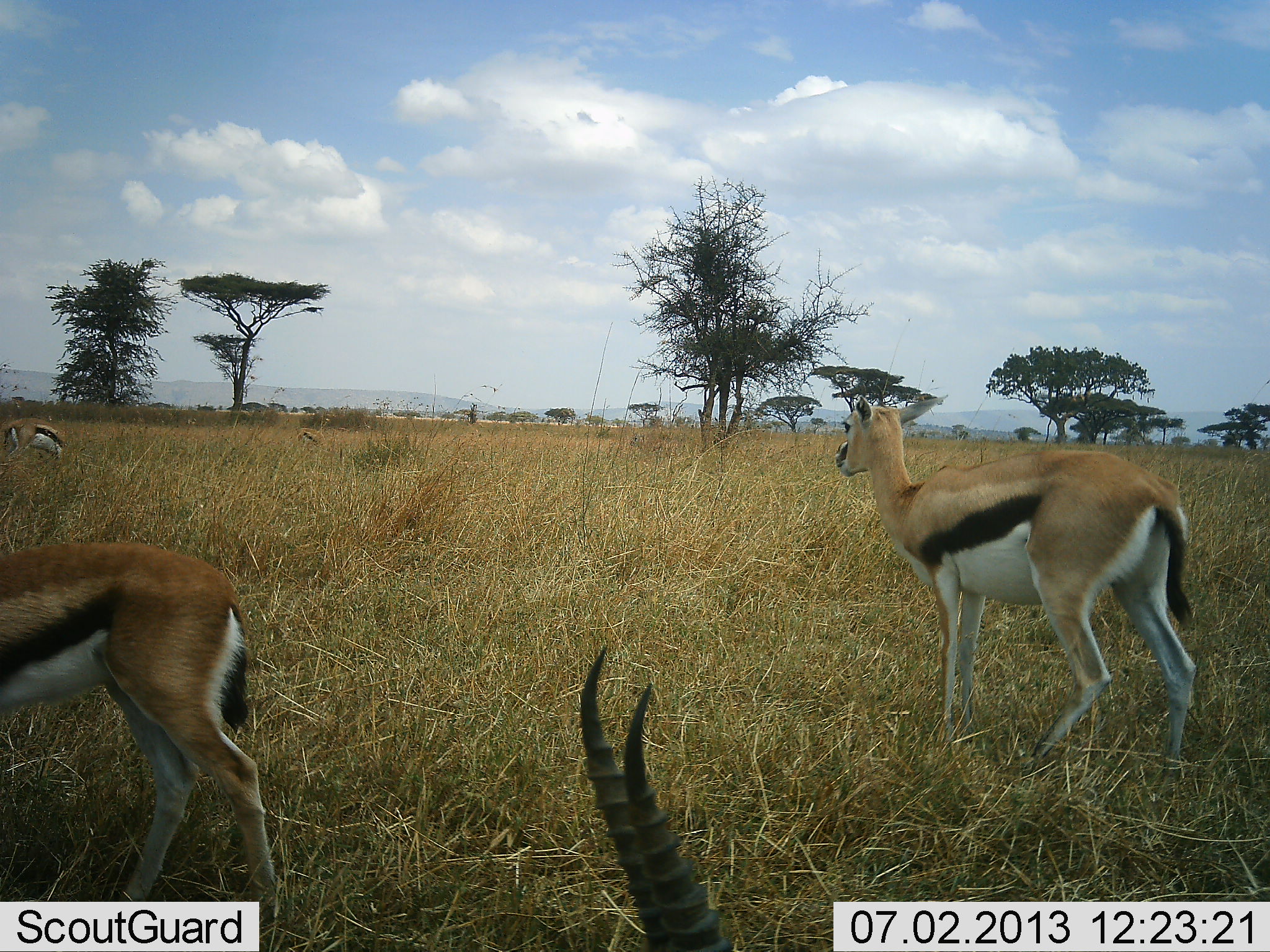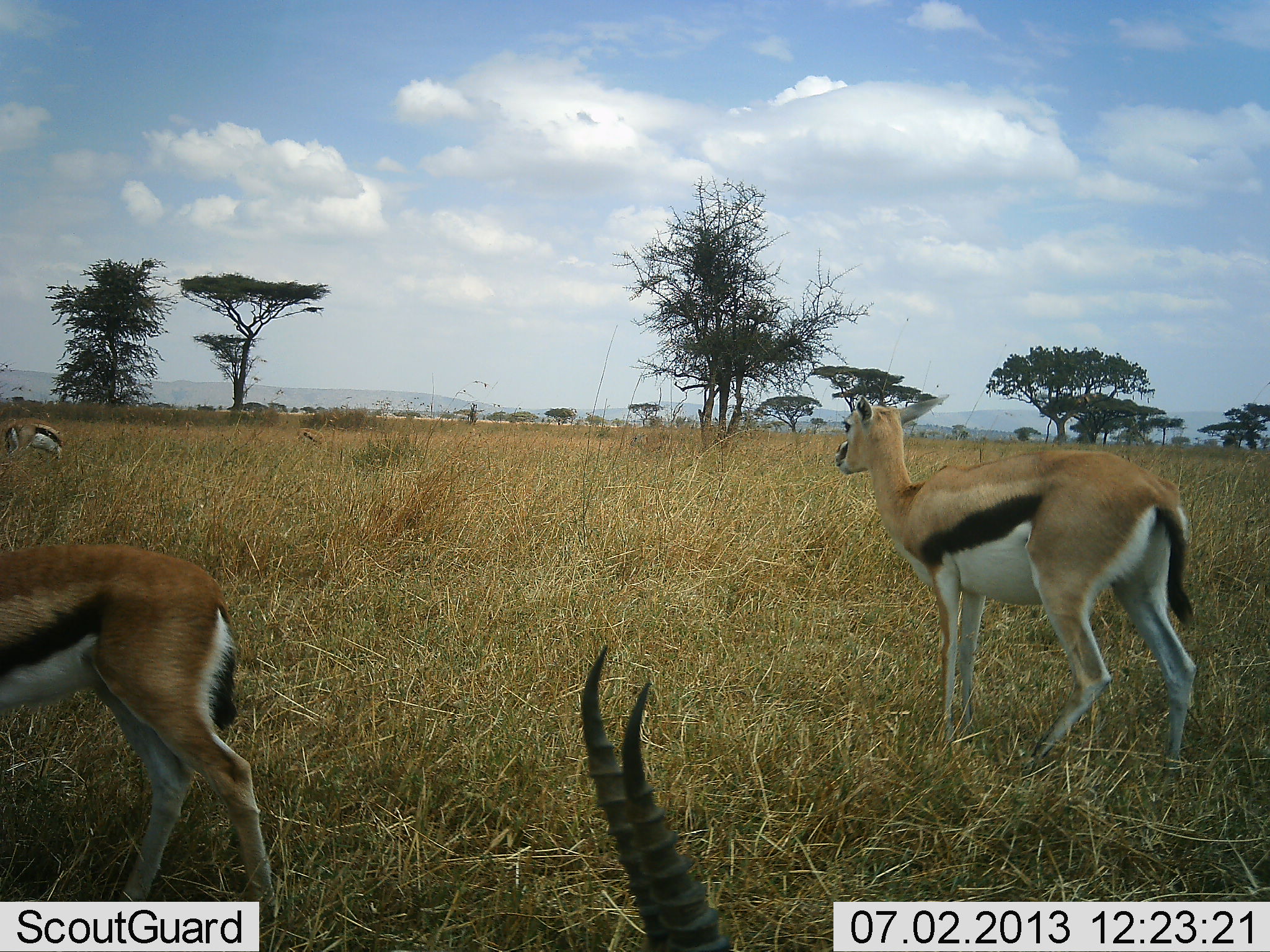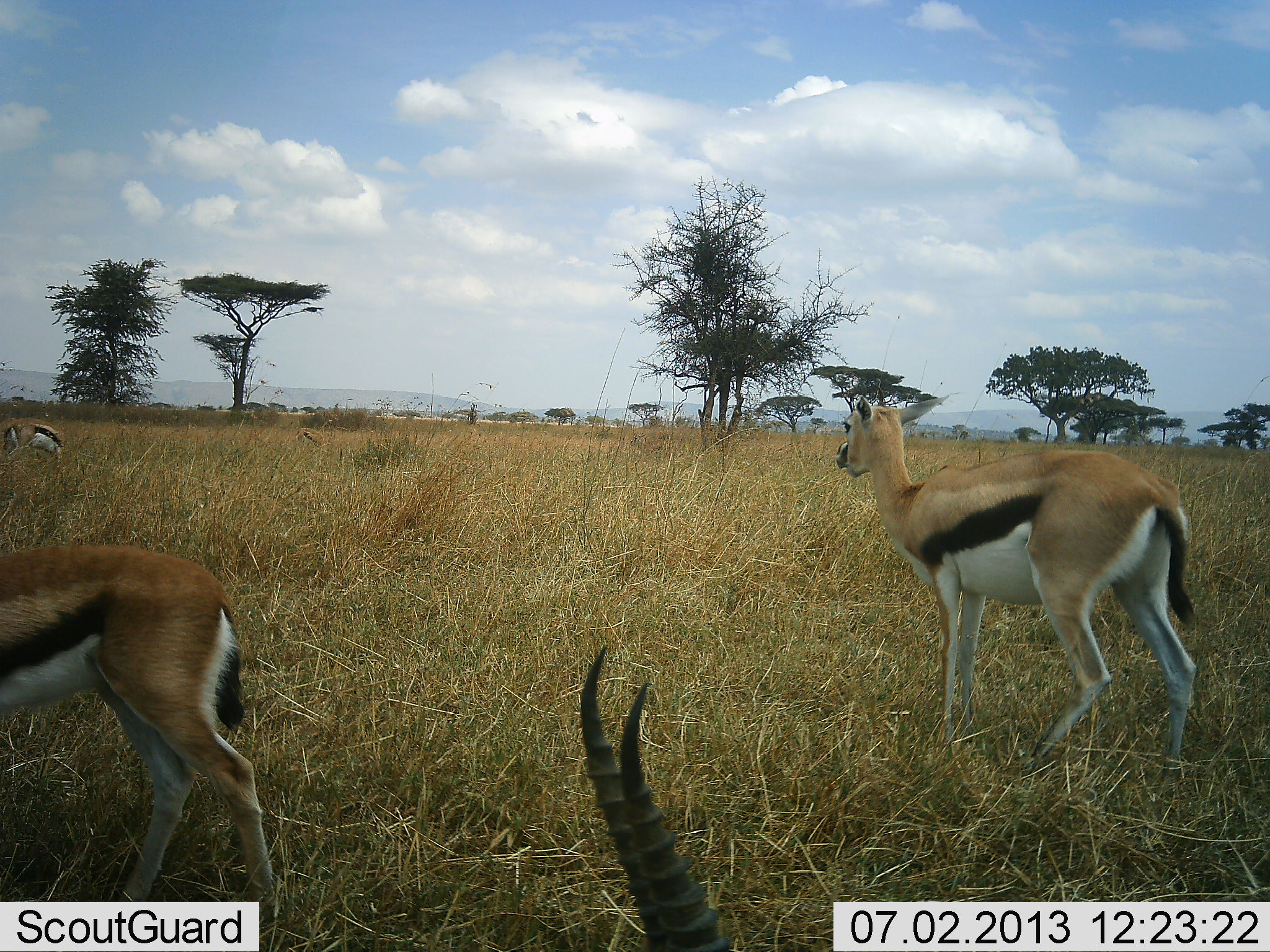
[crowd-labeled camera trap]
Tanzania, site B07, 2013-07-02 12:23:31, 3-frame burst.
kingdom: Animalia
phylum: Chordata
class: Mammalia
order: Artiodactyla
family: Bovidae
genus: Eudorcas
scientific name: Eudorcas thomsonii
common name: thomson's gazelle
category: gazellethomsons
Gazellethomsons (thomson's gazelle) (Eudorcas thomsonii), count 4. Behavior (volunteer vote fractions): standing 80%, resting 0%, moving 10%, interacting 0%. Young present (vote fraction): 0%. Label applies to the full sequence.